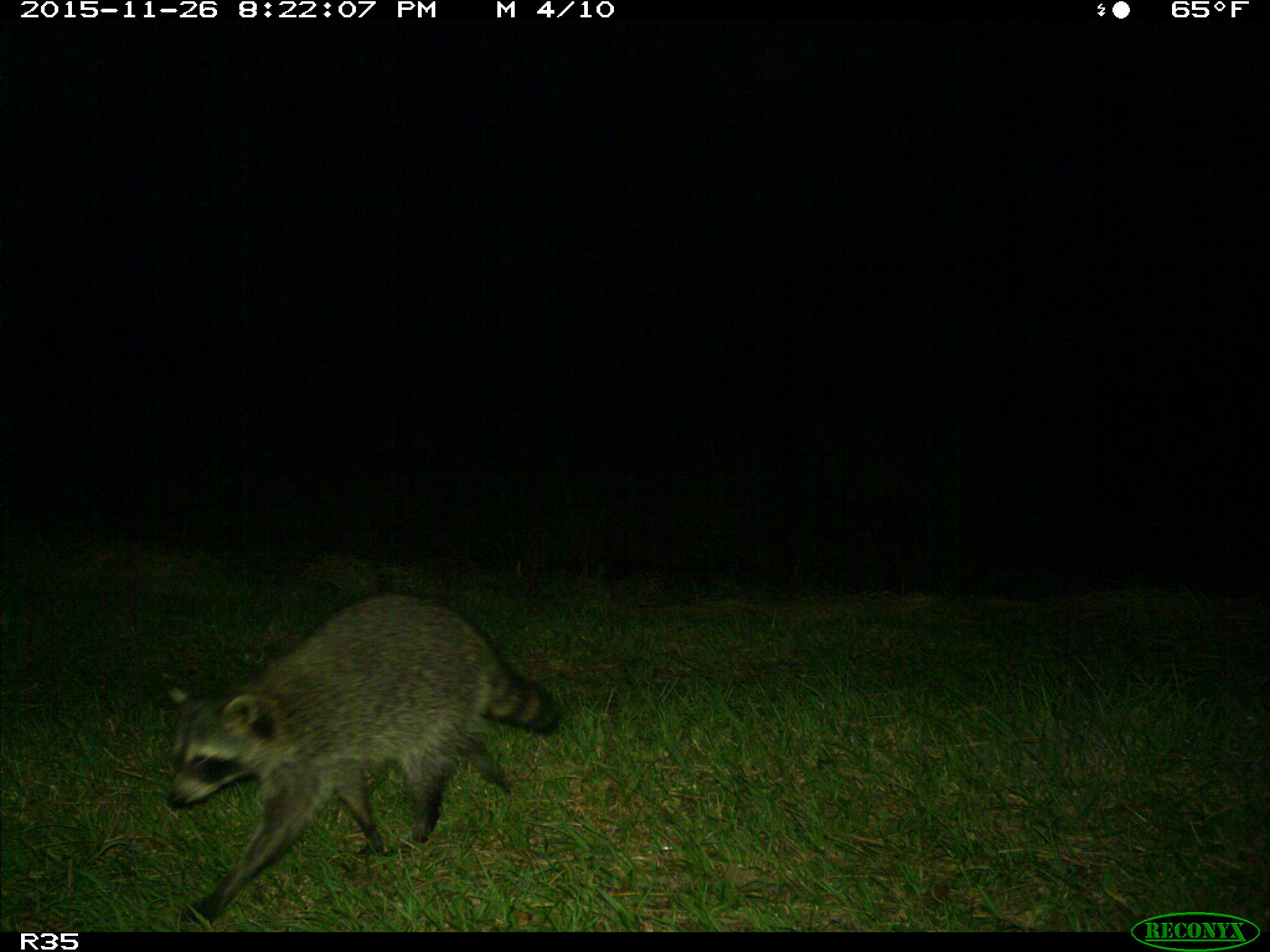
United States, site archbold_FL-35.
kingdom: Animalia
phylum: Chordata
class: Mammalia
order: Carnivora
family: Procyonidae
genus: Procyon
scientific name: Procyon lotor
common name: common raccoon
Procyon lotor (common raccoon).